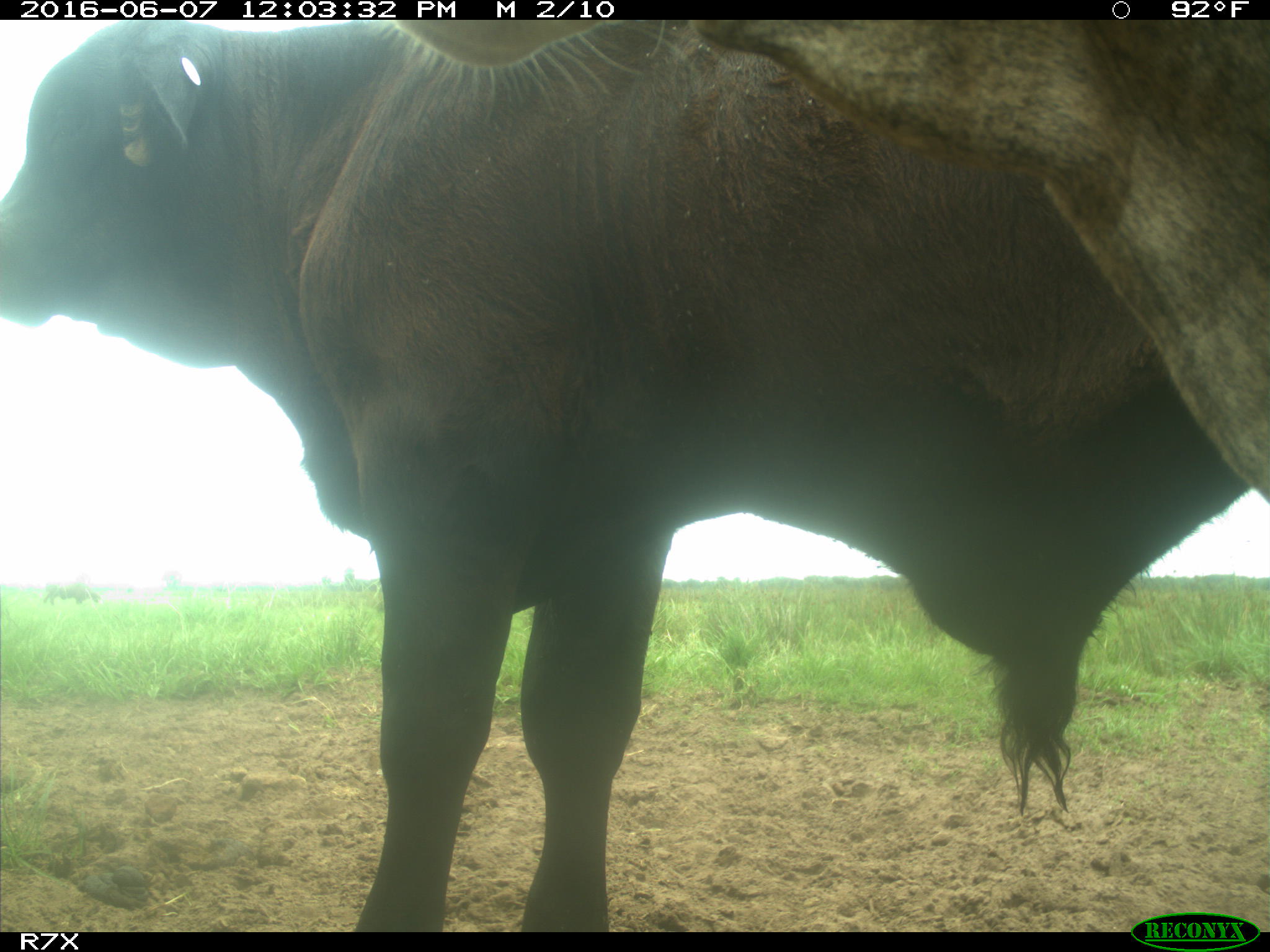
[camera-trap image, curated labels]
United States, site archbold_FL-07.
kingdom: Animalia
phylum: Chordata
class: Mammalia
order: Artiodactyla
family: Bovidae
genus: Bos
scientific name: Bos taurus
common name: domestic cow